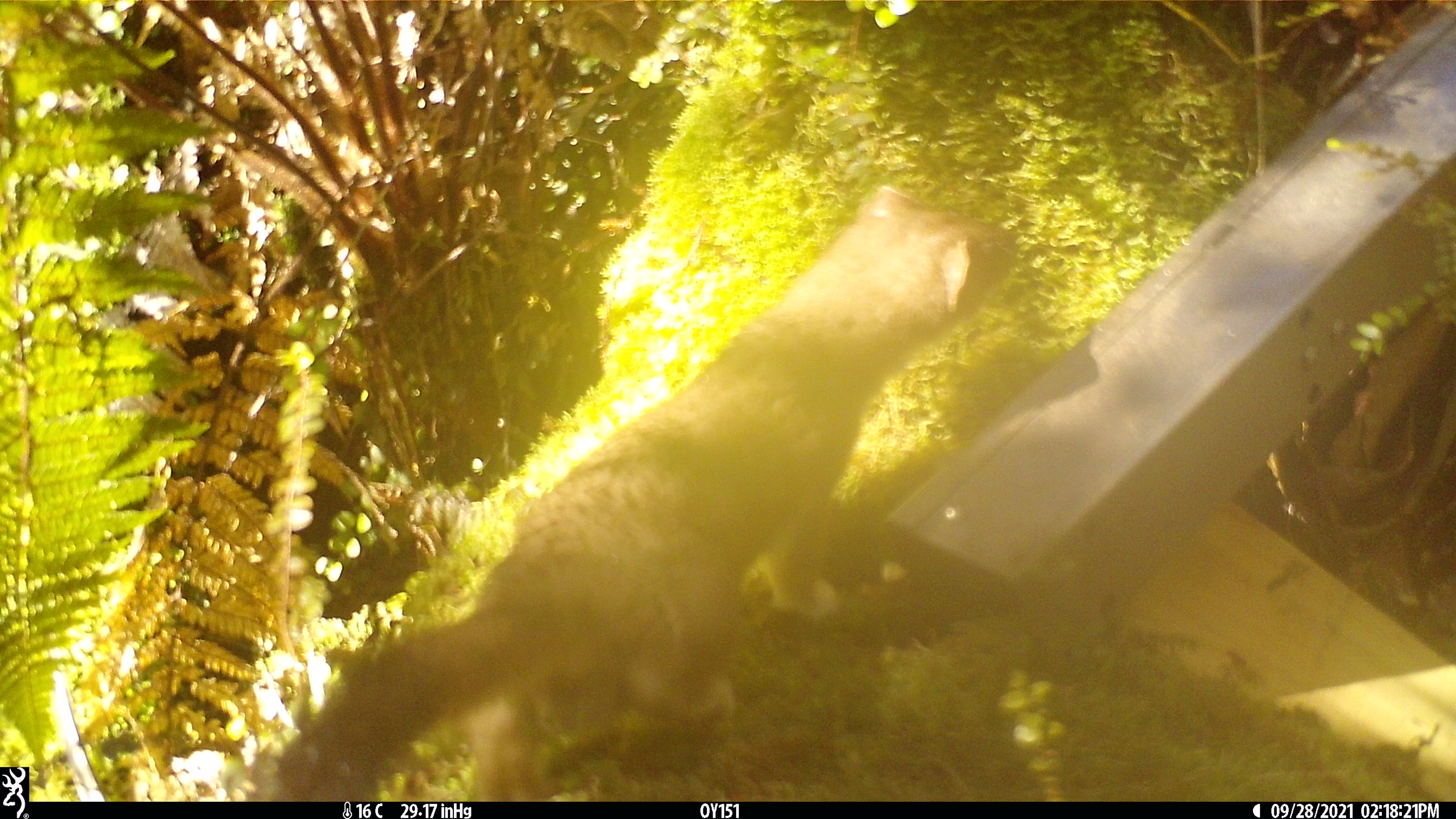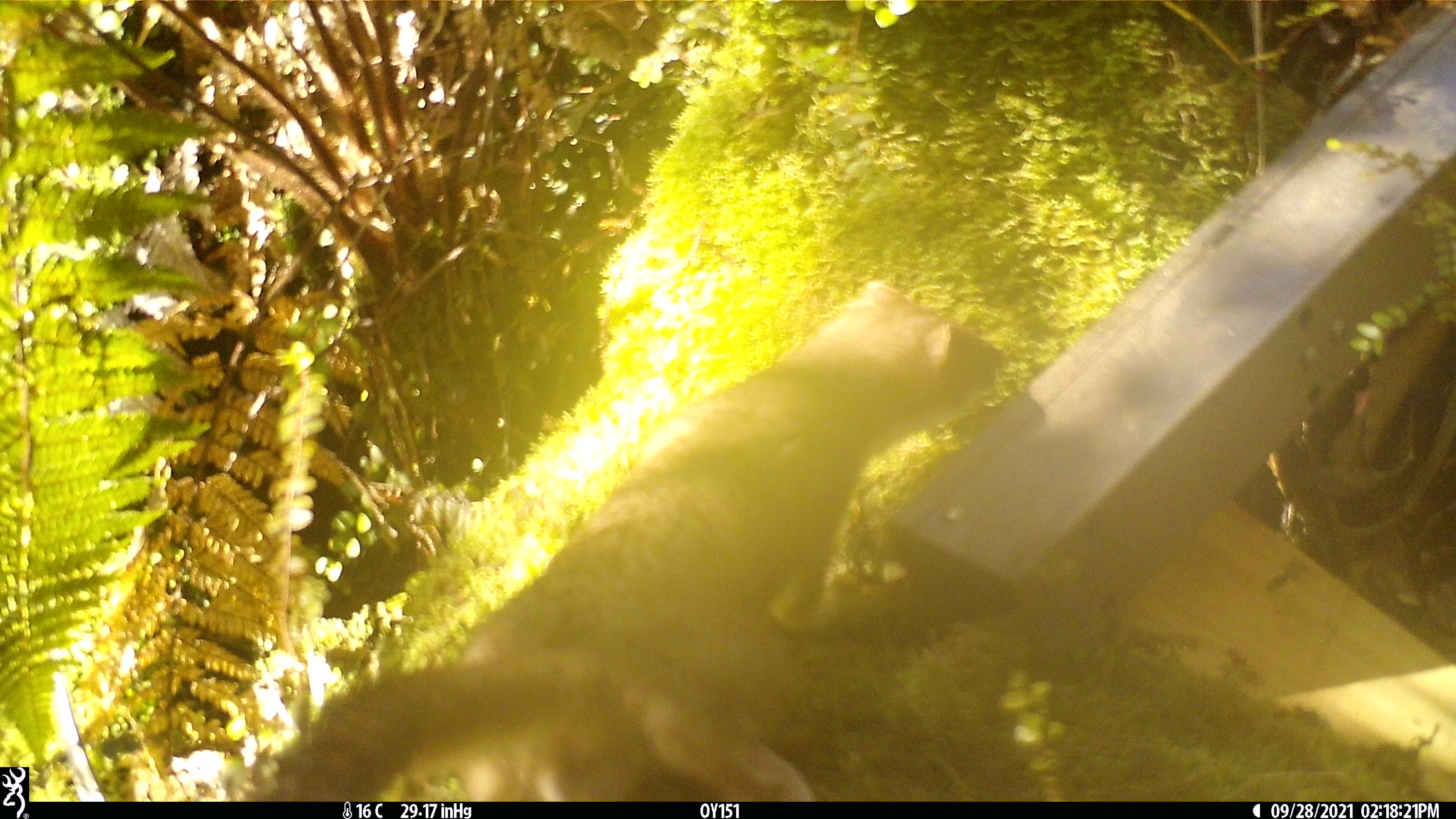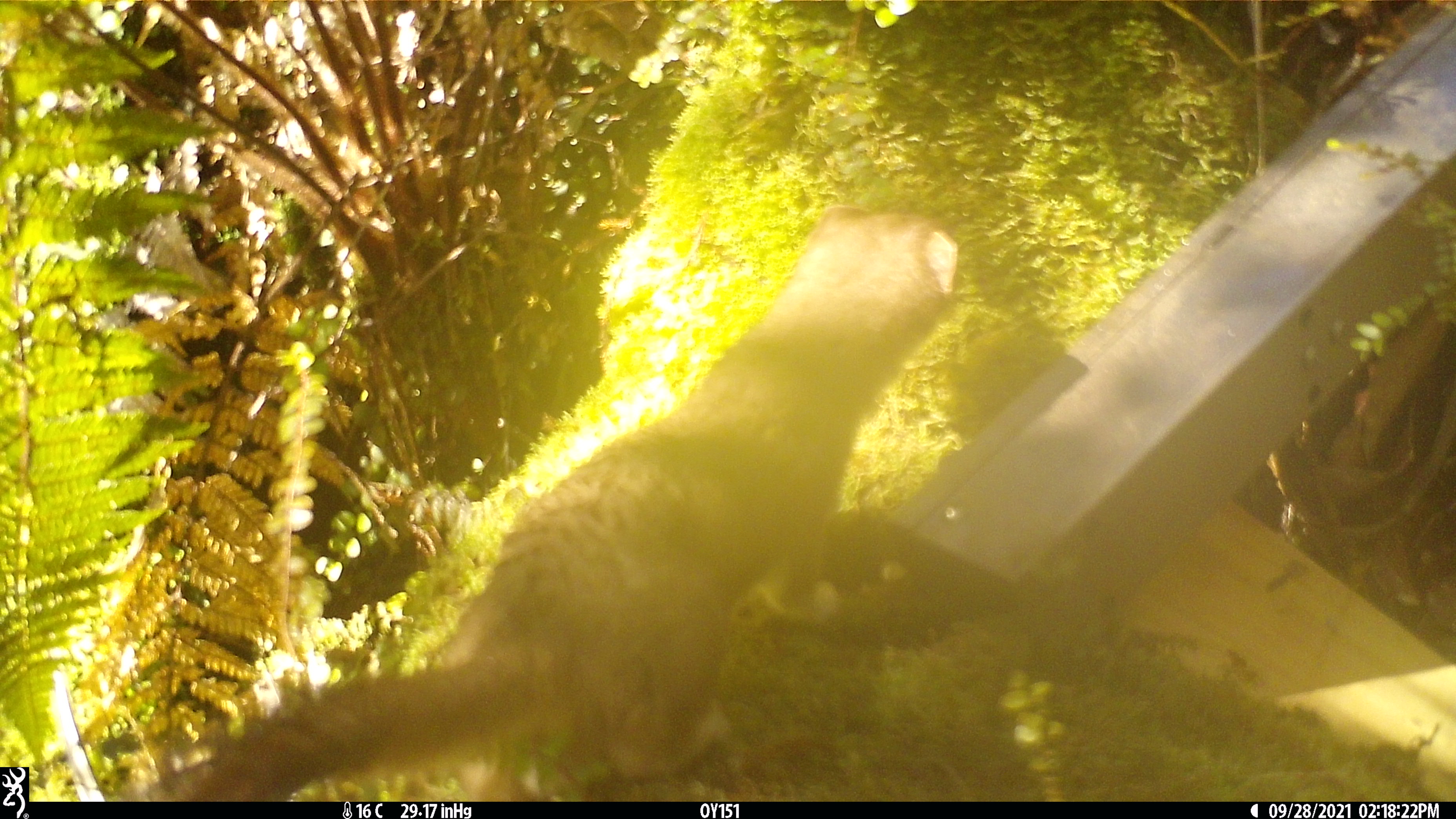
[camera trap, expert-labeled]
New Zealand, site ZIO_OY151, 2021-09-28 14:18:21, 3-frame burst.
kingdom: Animalia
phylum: Chordata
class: Mammalia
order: Carnivora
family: Mustelidae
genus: Mustela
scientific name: Mustela erminea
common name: stoat